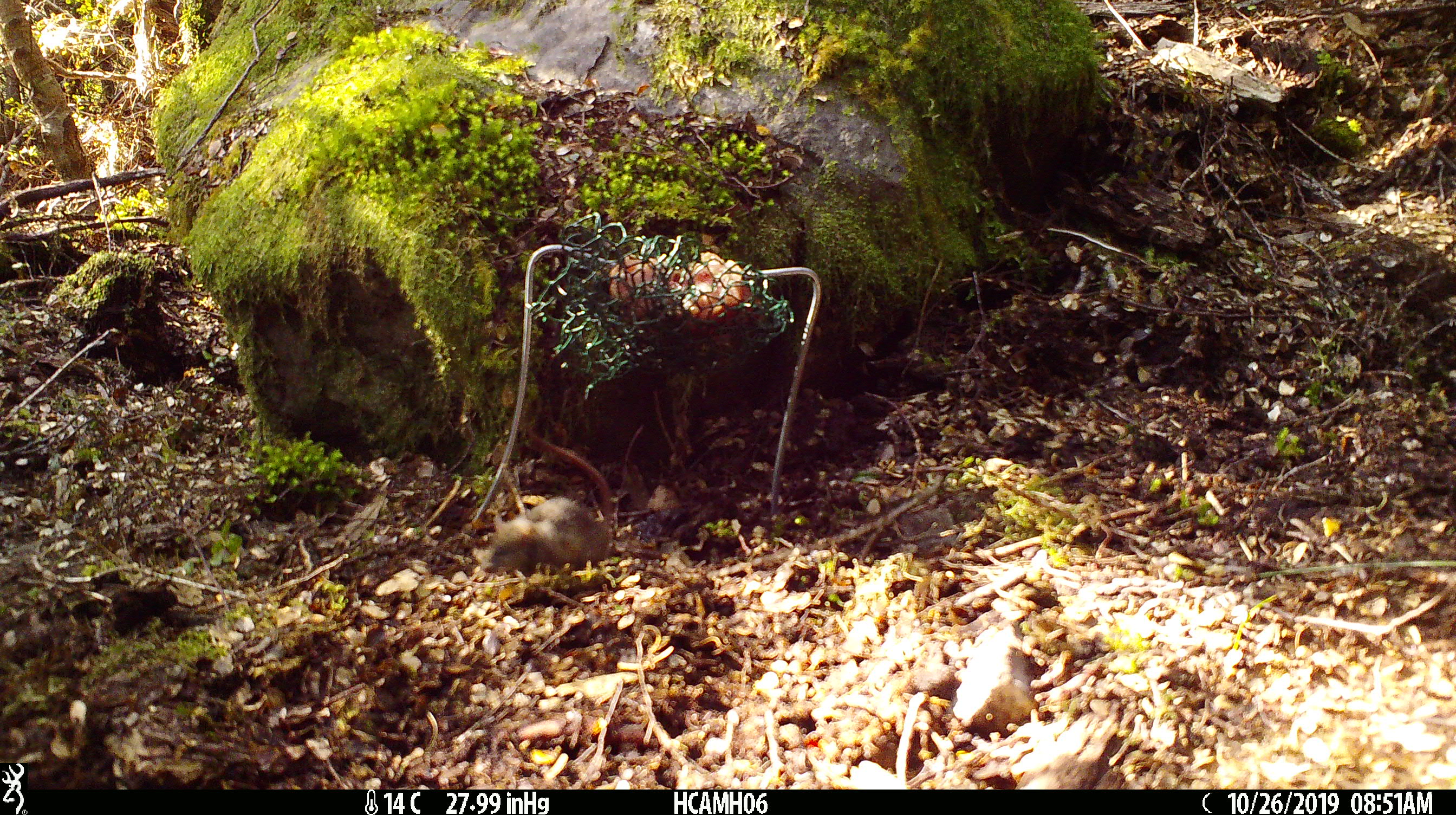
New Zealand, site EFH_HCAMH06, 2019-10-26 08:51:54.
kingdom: Animalia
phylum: Chordata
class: Mammalia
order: Rodentia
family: Muridae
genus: Mus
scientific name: Mus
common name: mouse